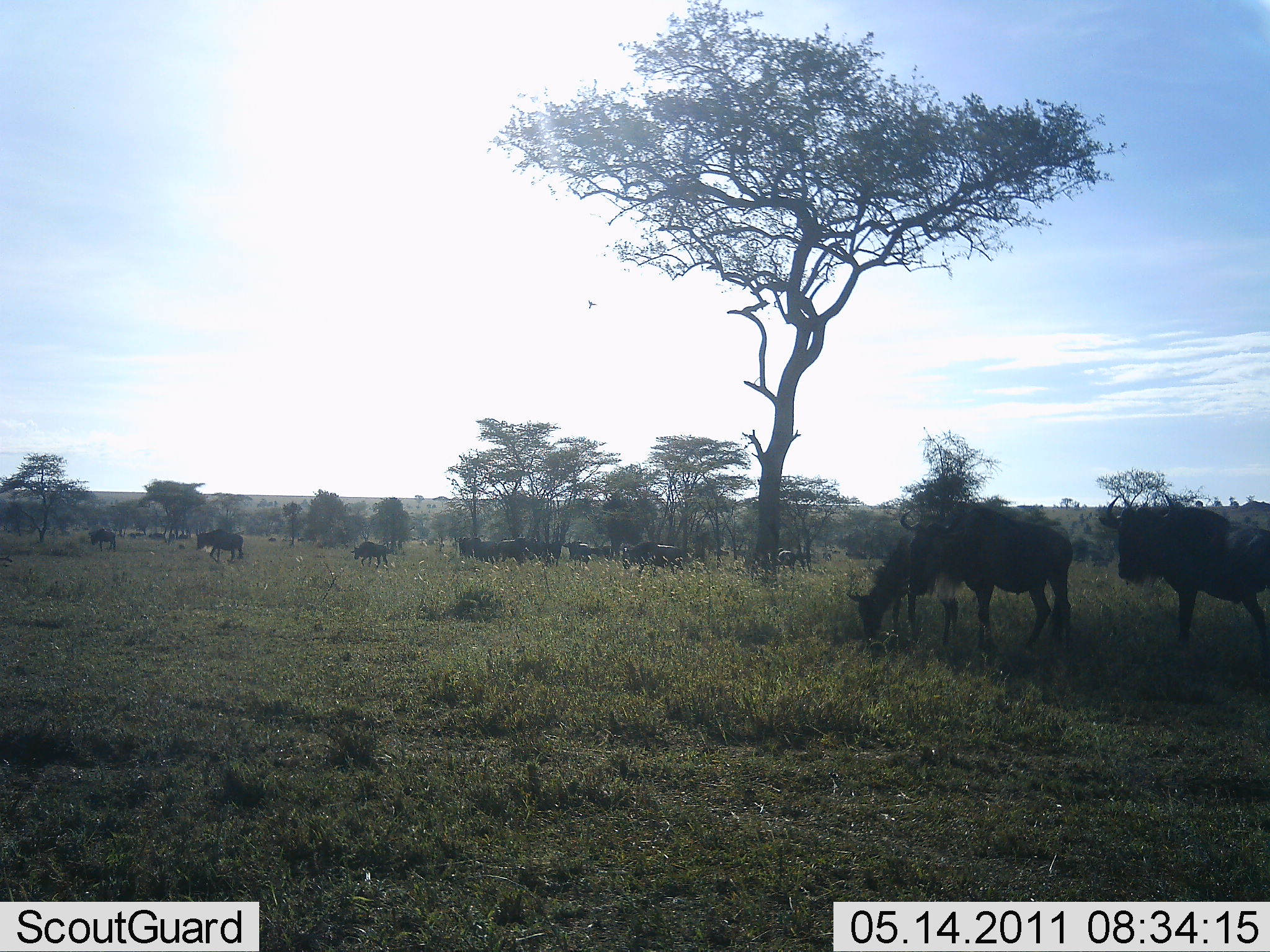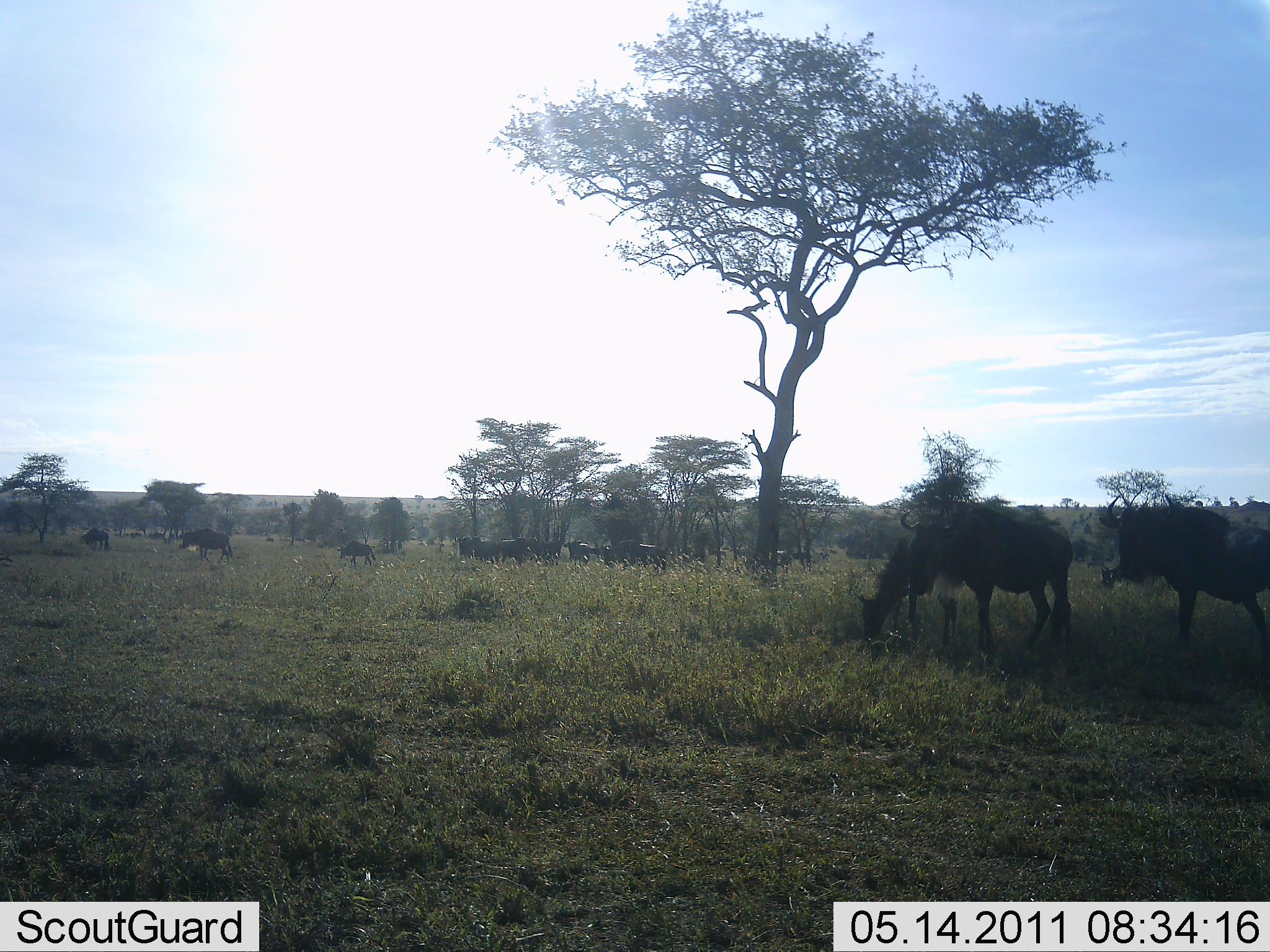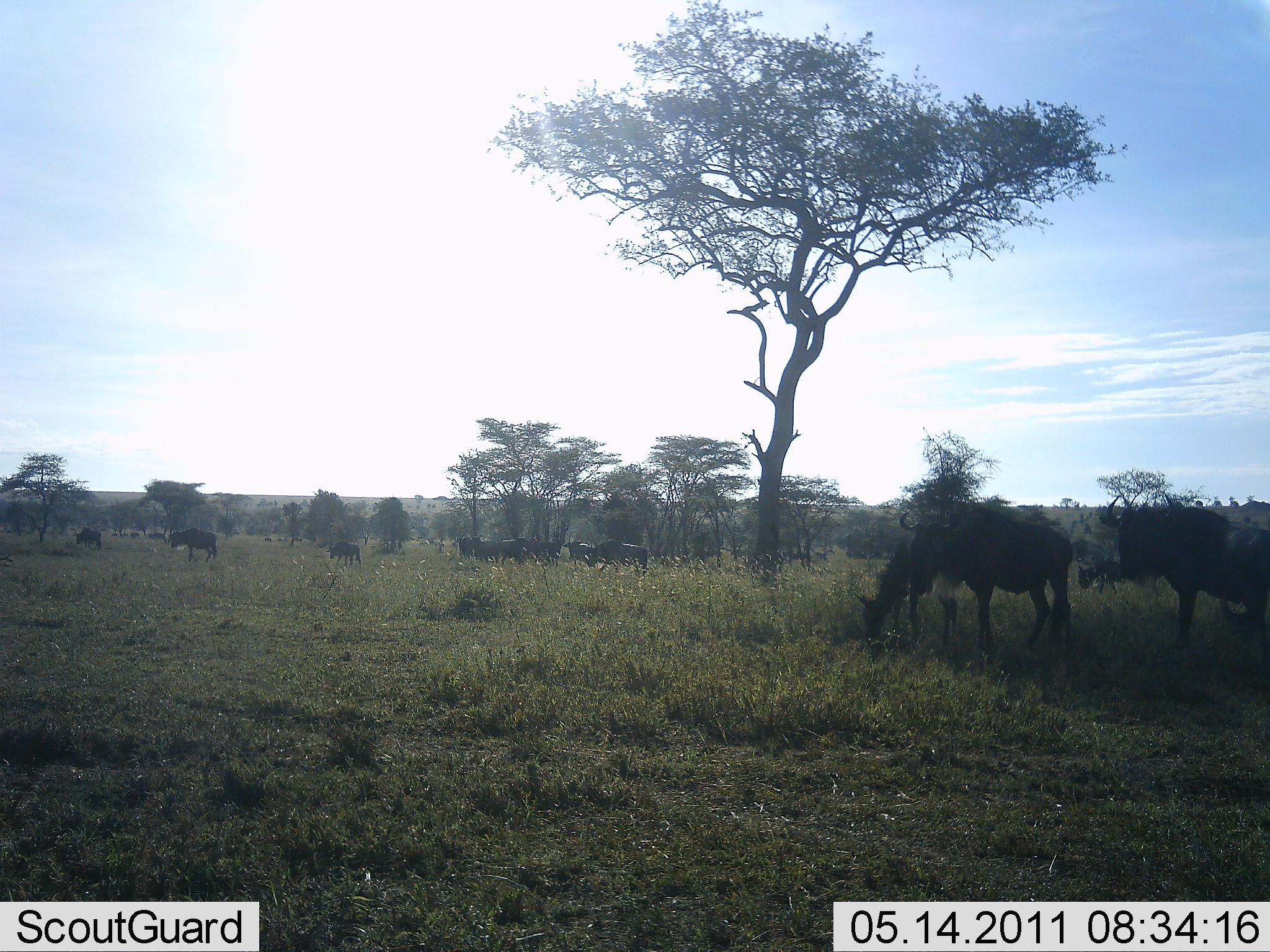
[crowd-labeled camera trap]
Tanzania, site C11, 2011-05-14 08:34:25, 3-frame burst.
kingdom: Animalia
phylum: Chordata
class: Mammalia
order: Artiodactyla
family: Bovidae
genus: Connochaetes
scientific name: Connochaetes taurinus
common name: blue wildebeest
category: wildebeest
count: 11-50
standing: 67%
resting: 0%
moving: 92%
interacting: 0%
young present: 8%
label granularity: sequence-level